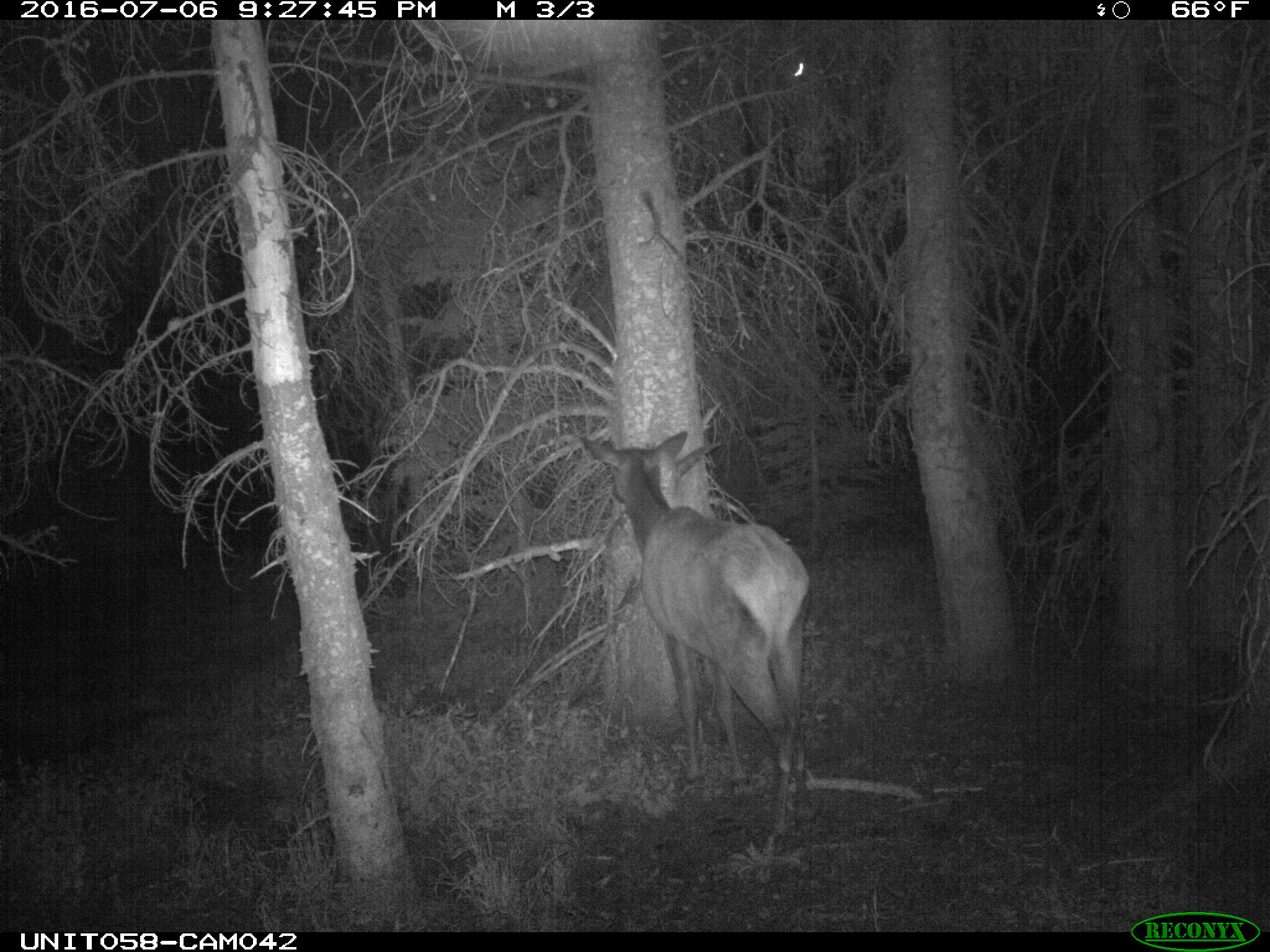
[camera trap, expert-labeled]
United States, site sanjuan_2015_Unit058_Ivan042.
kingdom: Animalia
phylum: Chordata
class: Mammalia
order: Artiodactyla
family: Cervidae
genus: Cervus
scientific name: Cervus elaphus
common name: red deer